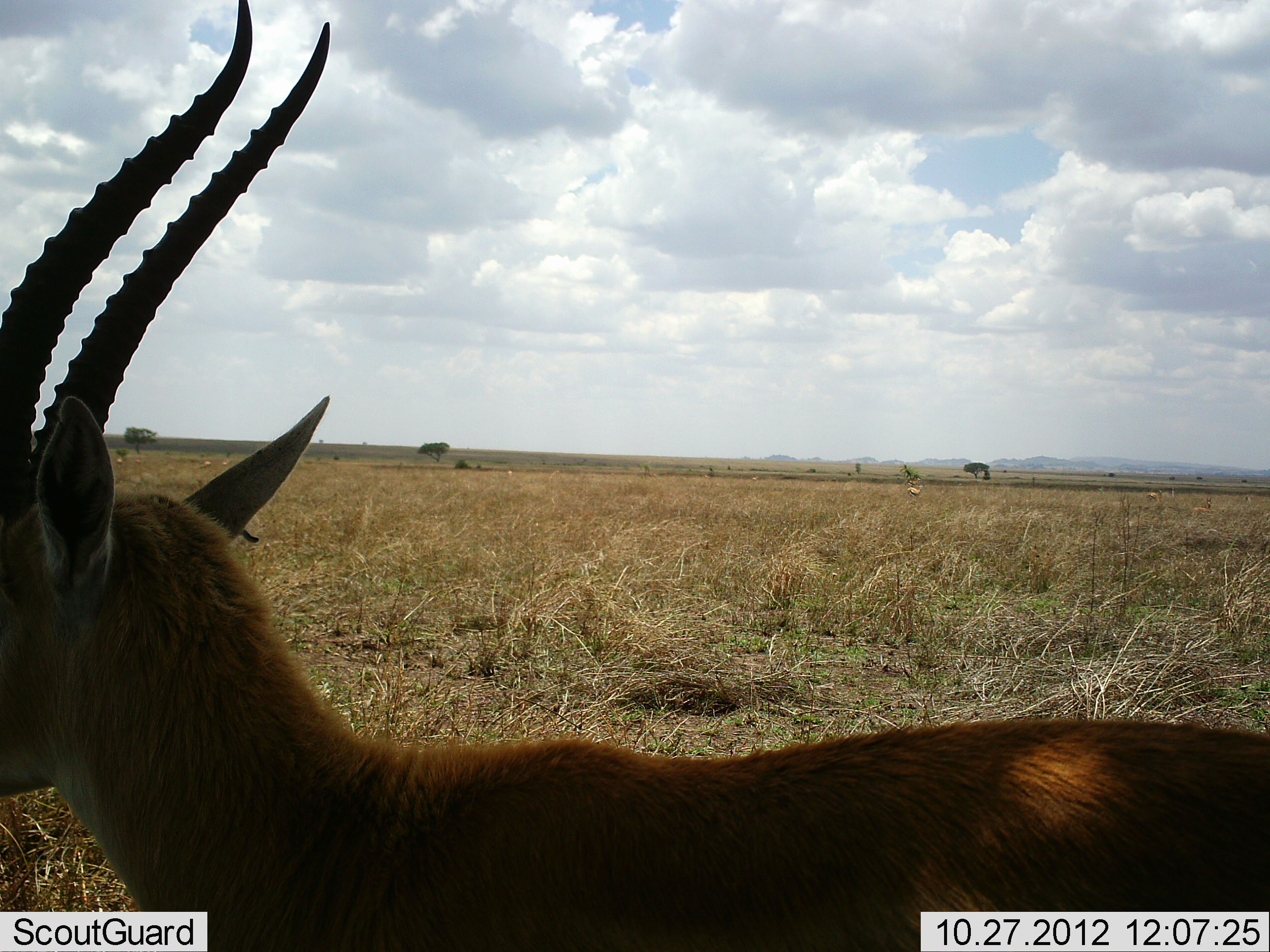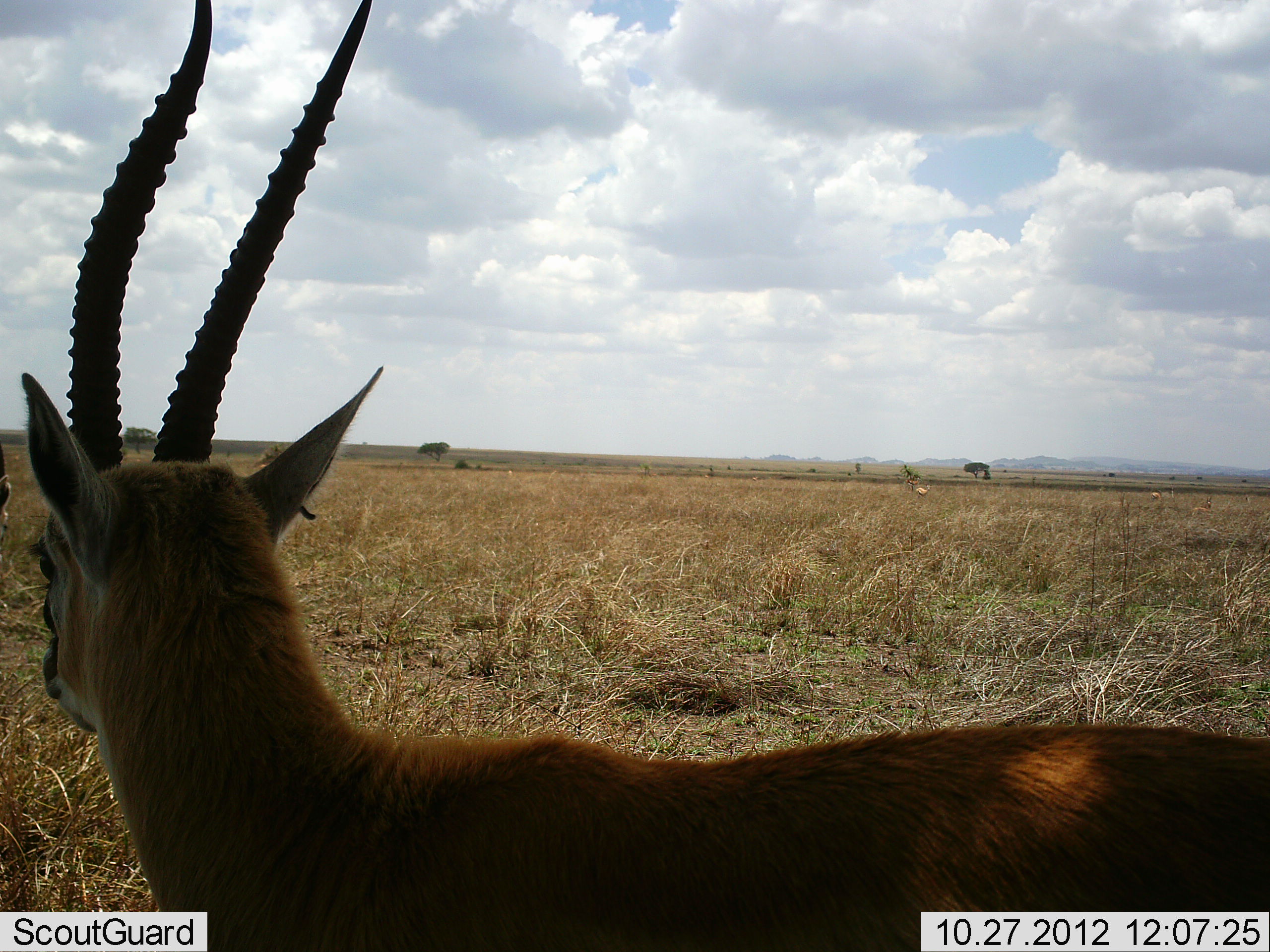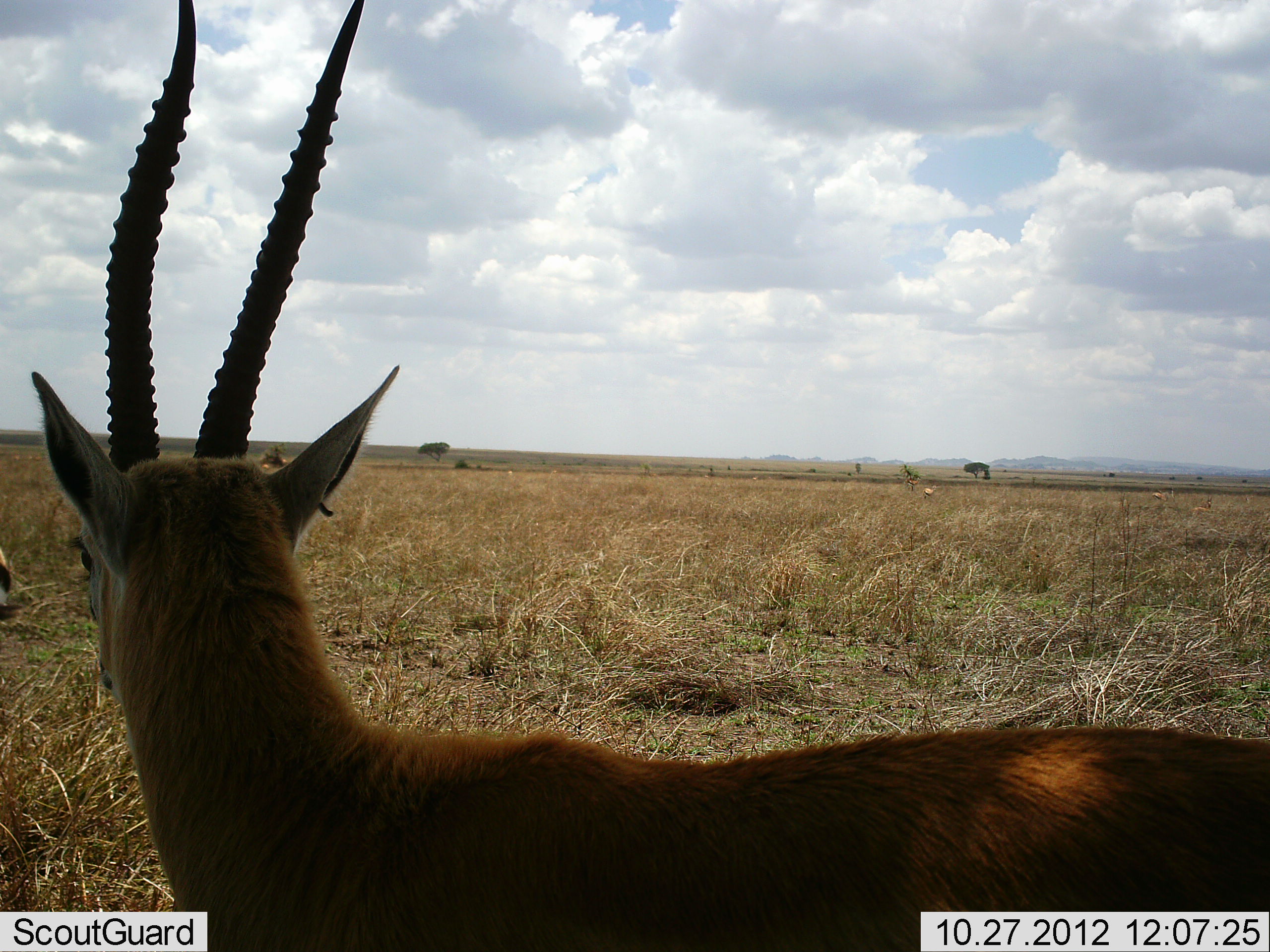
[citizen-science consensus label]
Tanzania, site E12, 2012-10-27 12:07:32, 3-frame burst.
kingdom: Animalia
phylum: Chordata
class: Mammalia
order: Artiodactyla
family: Bovidae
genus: Eudorcas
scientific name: Eudorcas thomsonii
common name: thomson's gazelle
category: gazellethomsons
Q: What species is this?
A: Gazellethomsons (thomson's gazelle) (Eudorcas thomsonii).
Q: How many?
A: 2.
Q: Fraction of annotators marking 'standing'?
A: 90%.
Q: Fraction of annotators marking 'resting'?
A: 0%.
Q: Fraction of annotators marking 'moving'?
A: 30%.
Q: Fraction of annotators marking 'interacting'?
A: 0%.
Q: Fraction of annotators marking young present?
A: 0%.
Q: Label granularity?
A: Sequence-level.